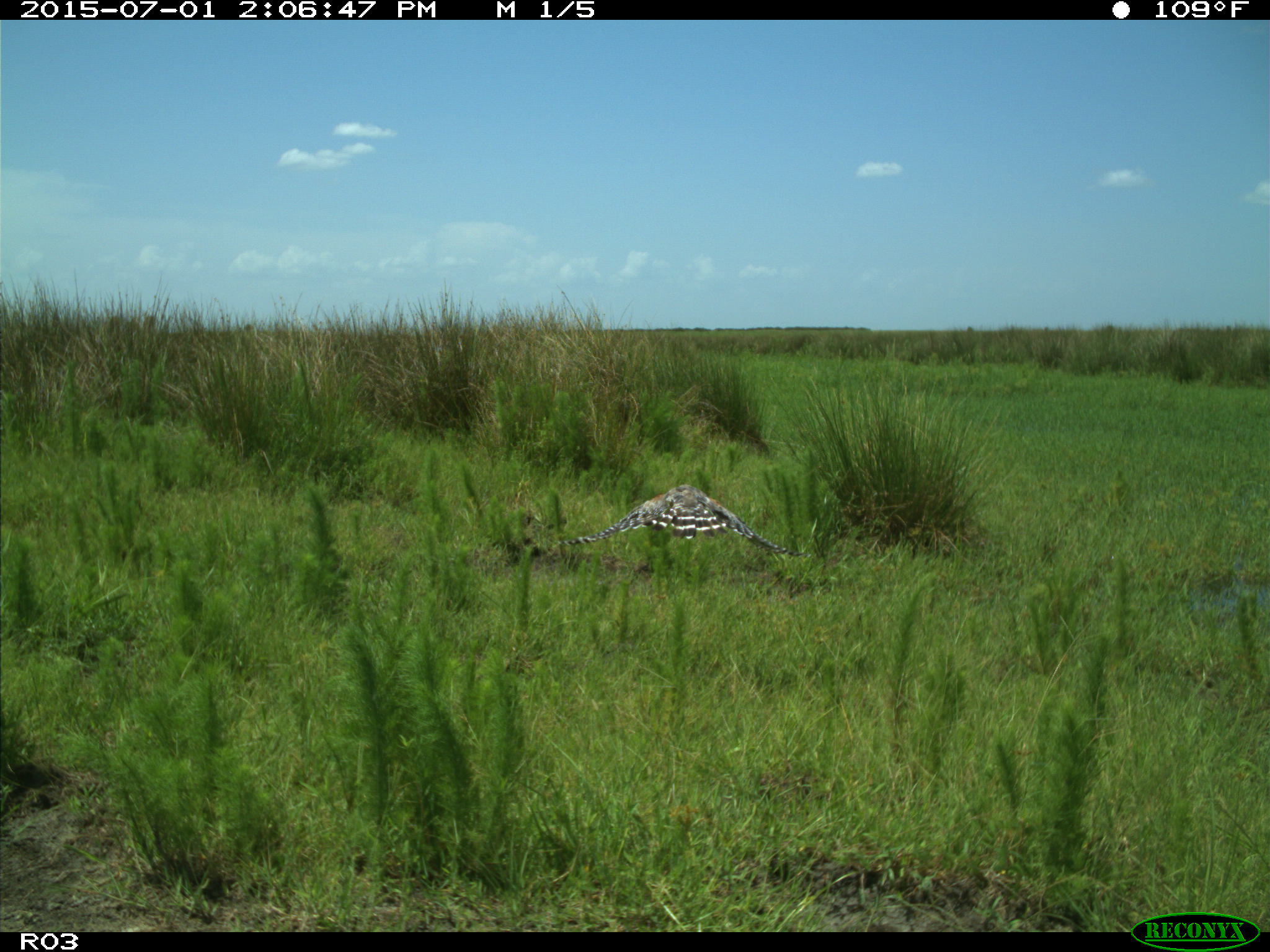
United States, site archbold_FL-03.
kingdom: Animalia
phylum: Chordata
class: Aves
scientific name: Aves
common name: birds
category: unidentified bird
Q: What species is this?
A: Unidentified bird (birds) (Aves).